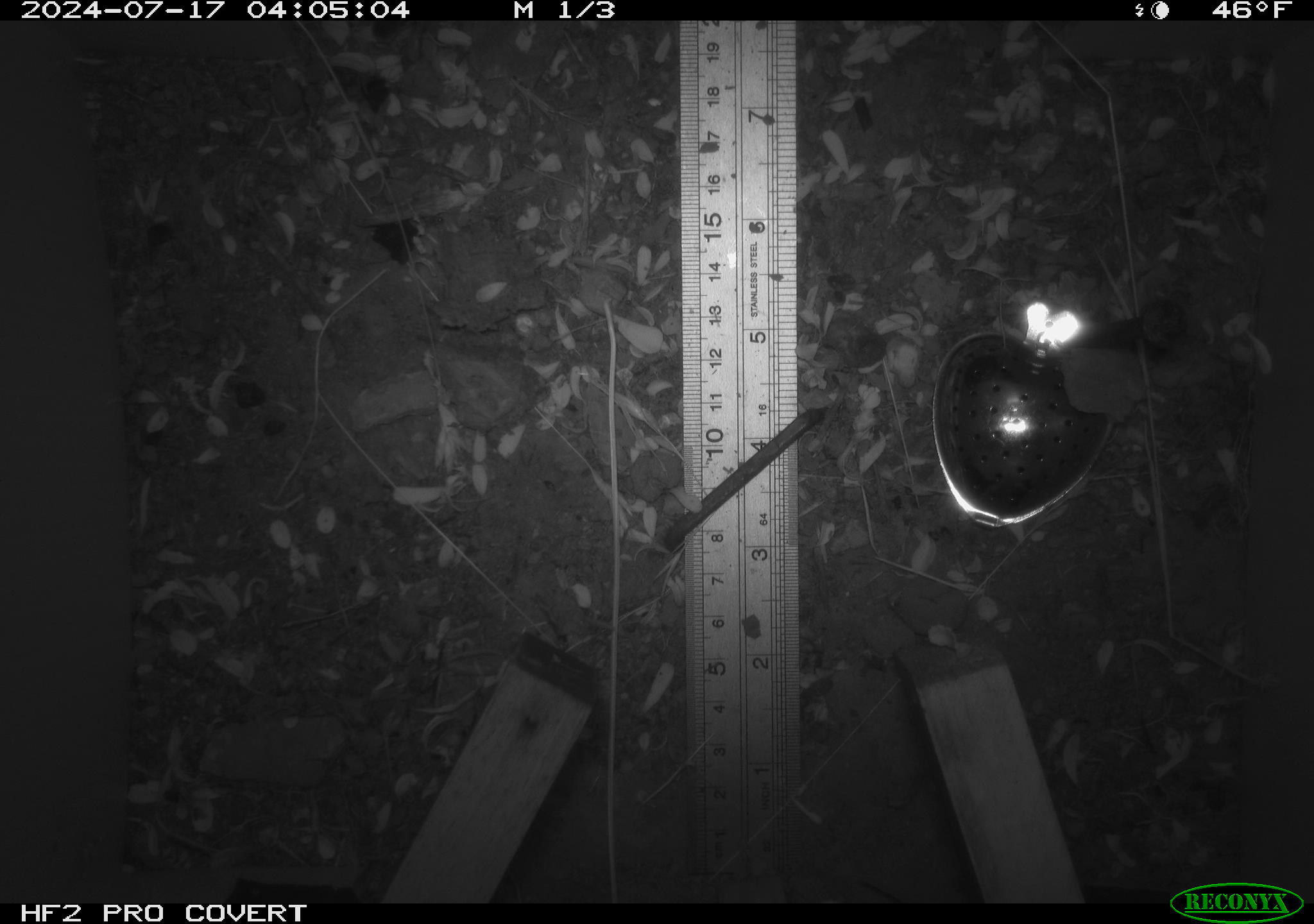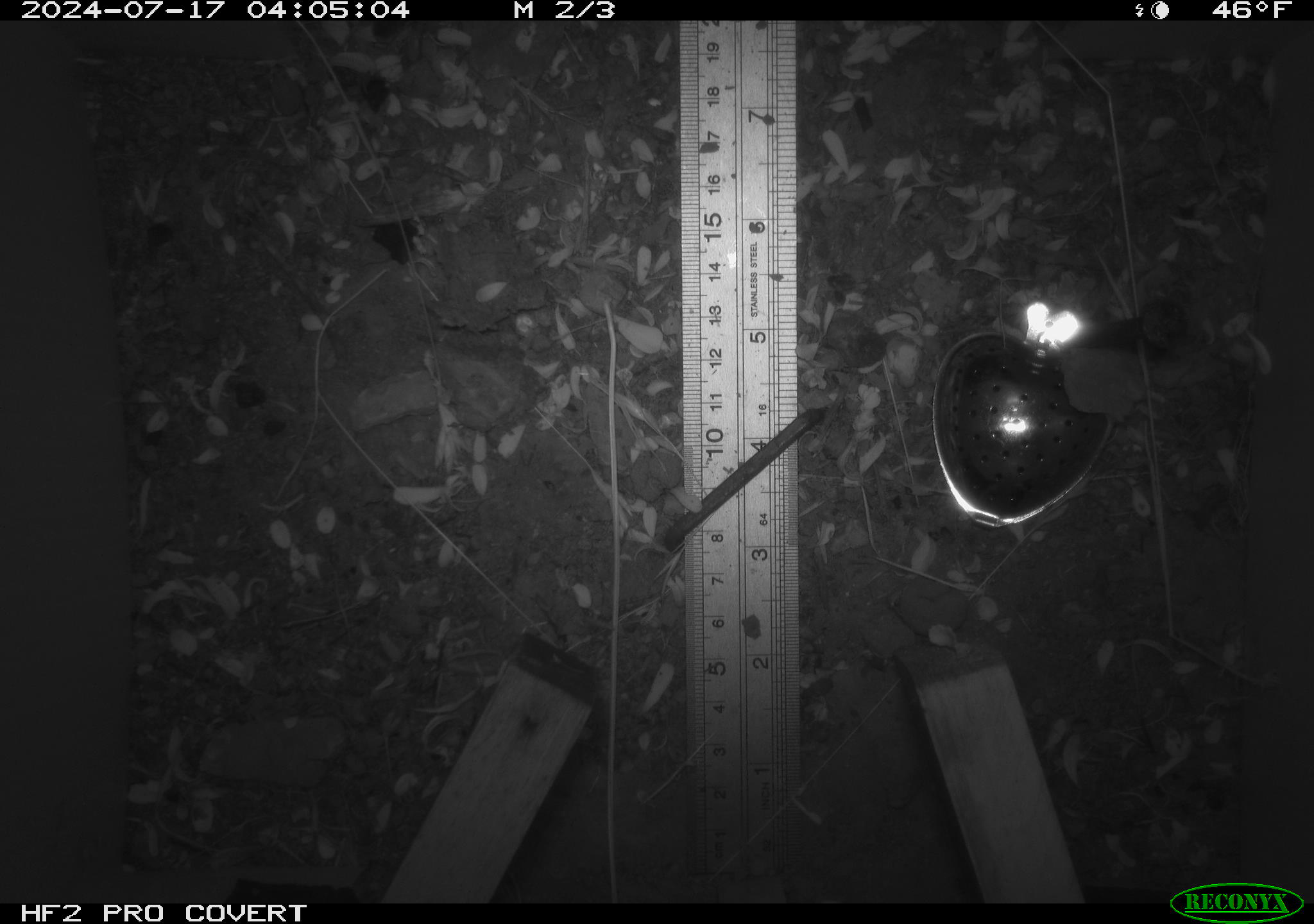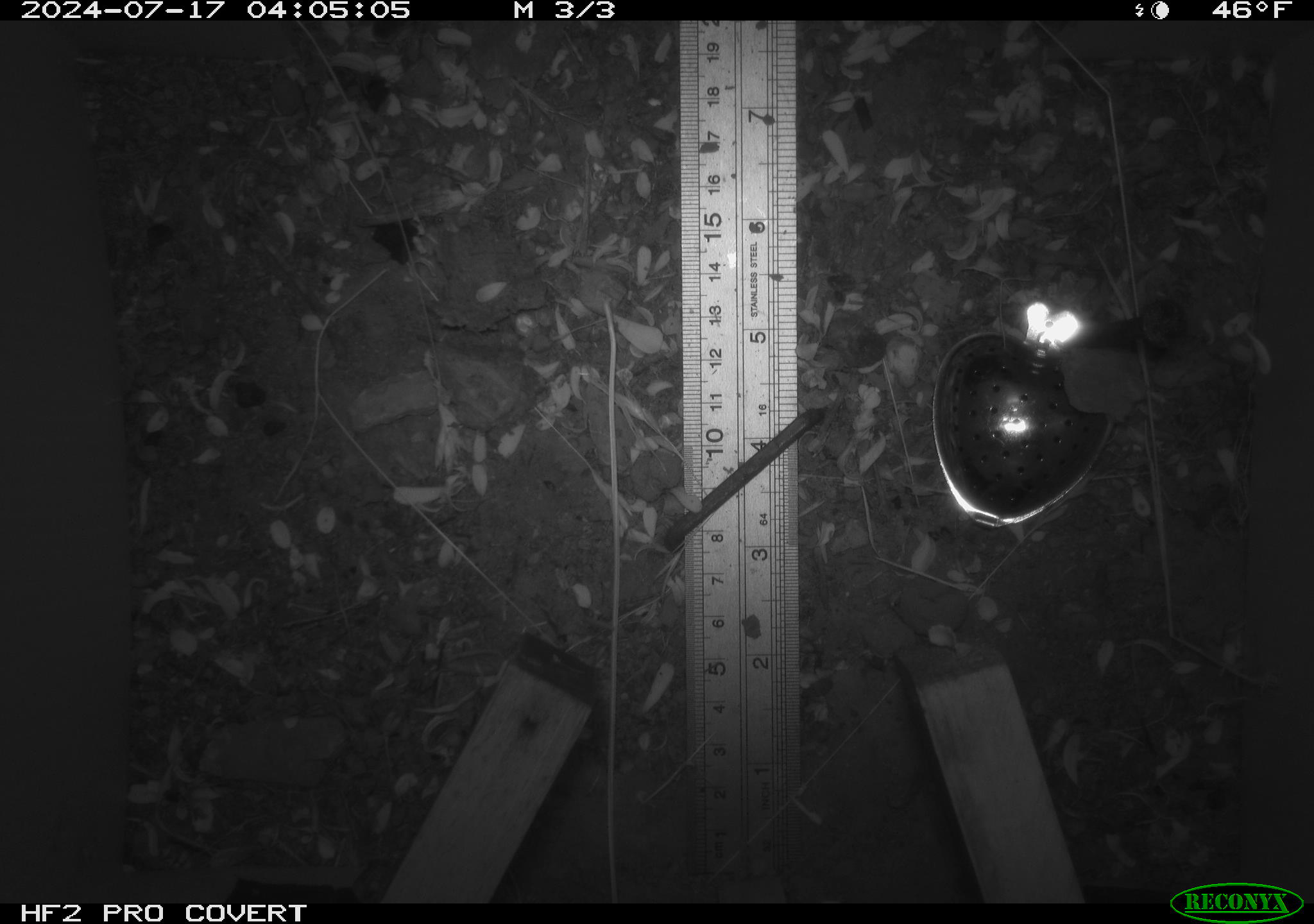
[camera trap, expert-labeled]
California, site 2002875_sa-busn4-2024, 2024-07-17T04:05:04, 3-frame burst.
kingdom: Animalia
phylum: Chordata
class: Mammalia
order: Rodentia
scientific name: Rodentia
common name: rodent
Rodent (Rodentia).